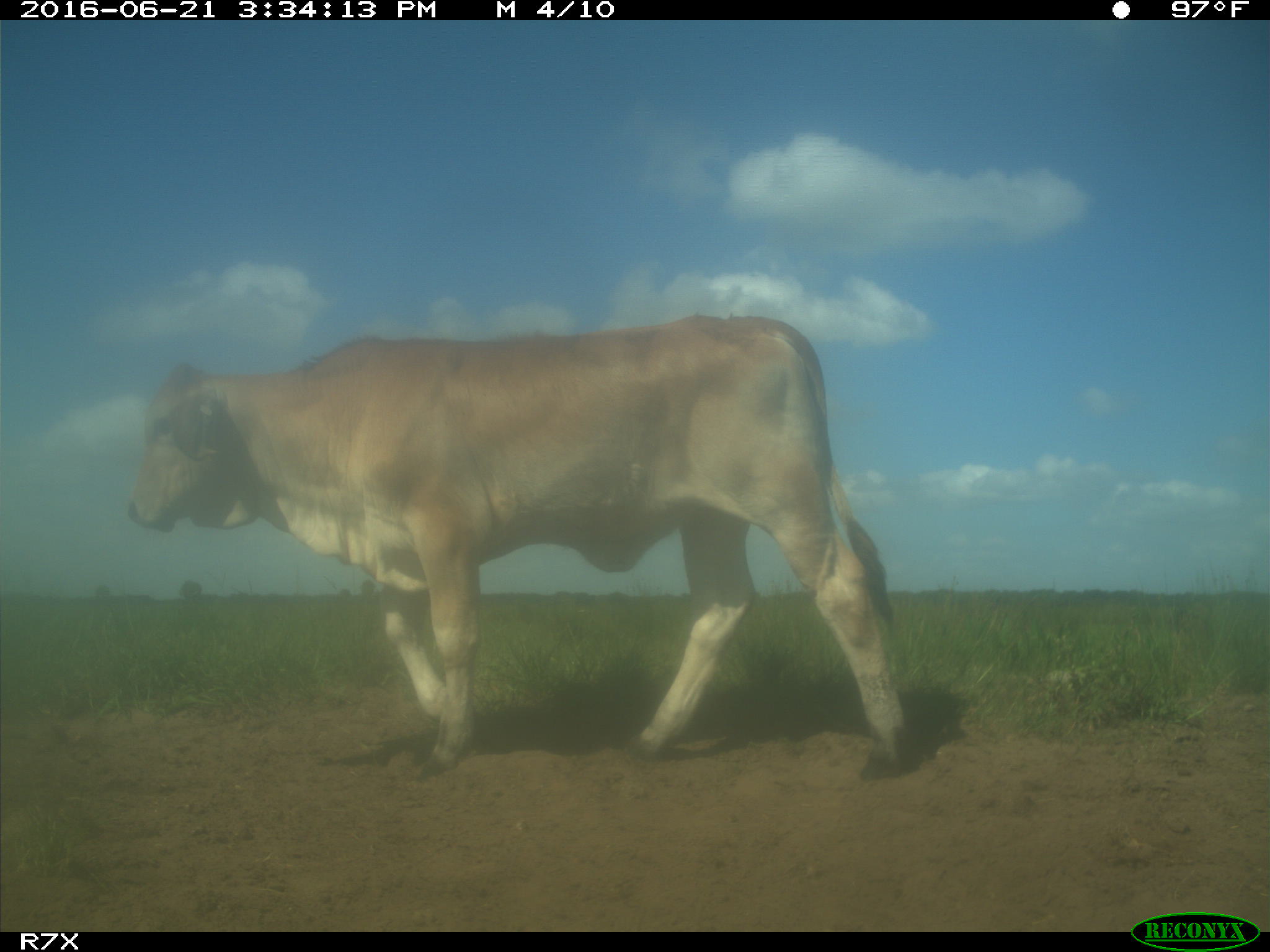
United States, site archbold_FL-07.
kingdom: Animalia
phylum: Chordata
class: Mammalia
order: Artiodactyla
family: Bovidae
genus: Bos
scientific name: Bos taurus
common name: domestic cow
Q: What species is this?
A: Bos taurus (domestic cow).